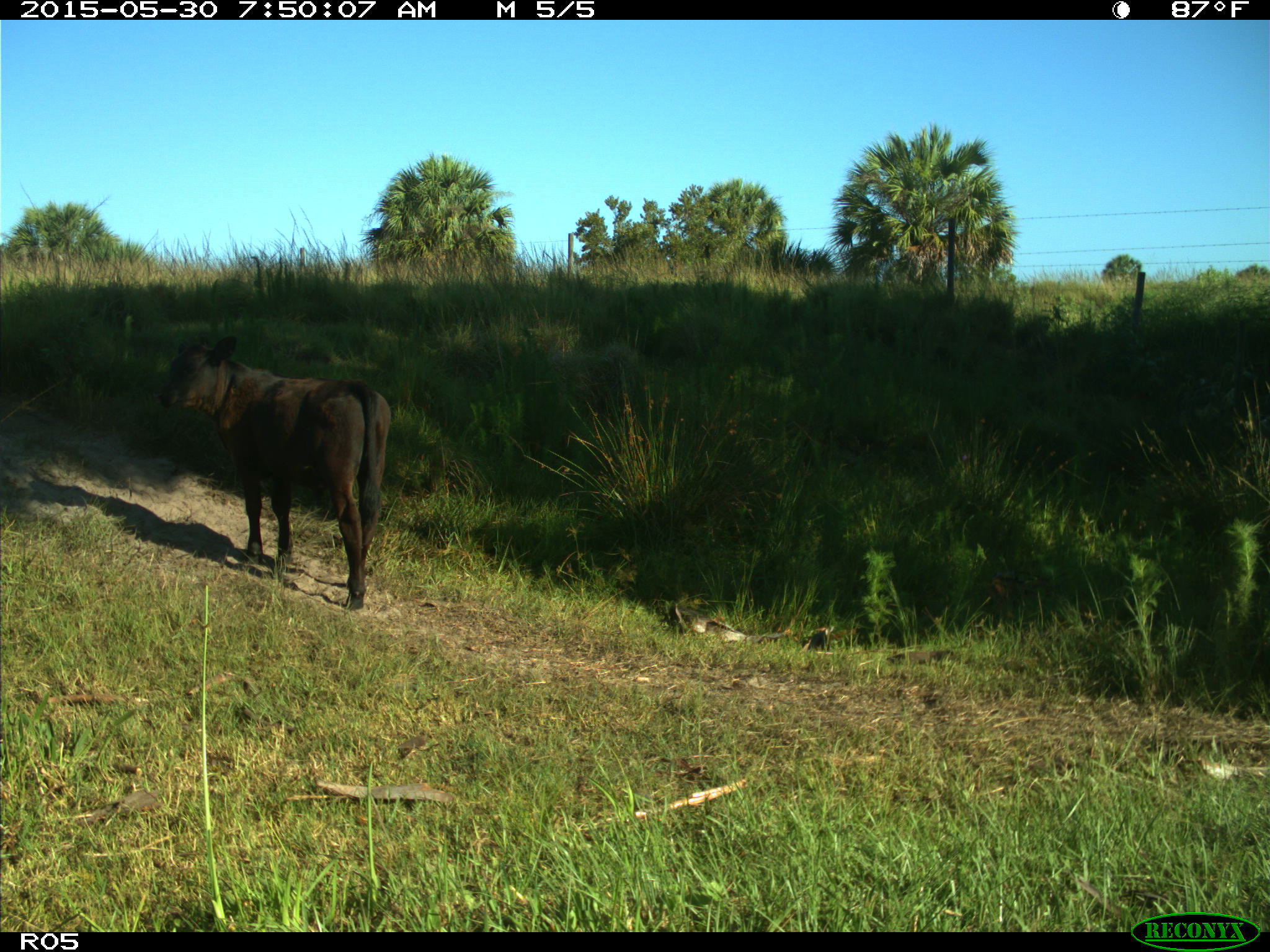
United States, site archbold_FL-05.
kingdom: Animalia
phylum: Chordata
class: Mammalia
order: Artiodactyla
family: Bovidae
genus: Bos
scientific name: Bos taurus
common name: domestic cow